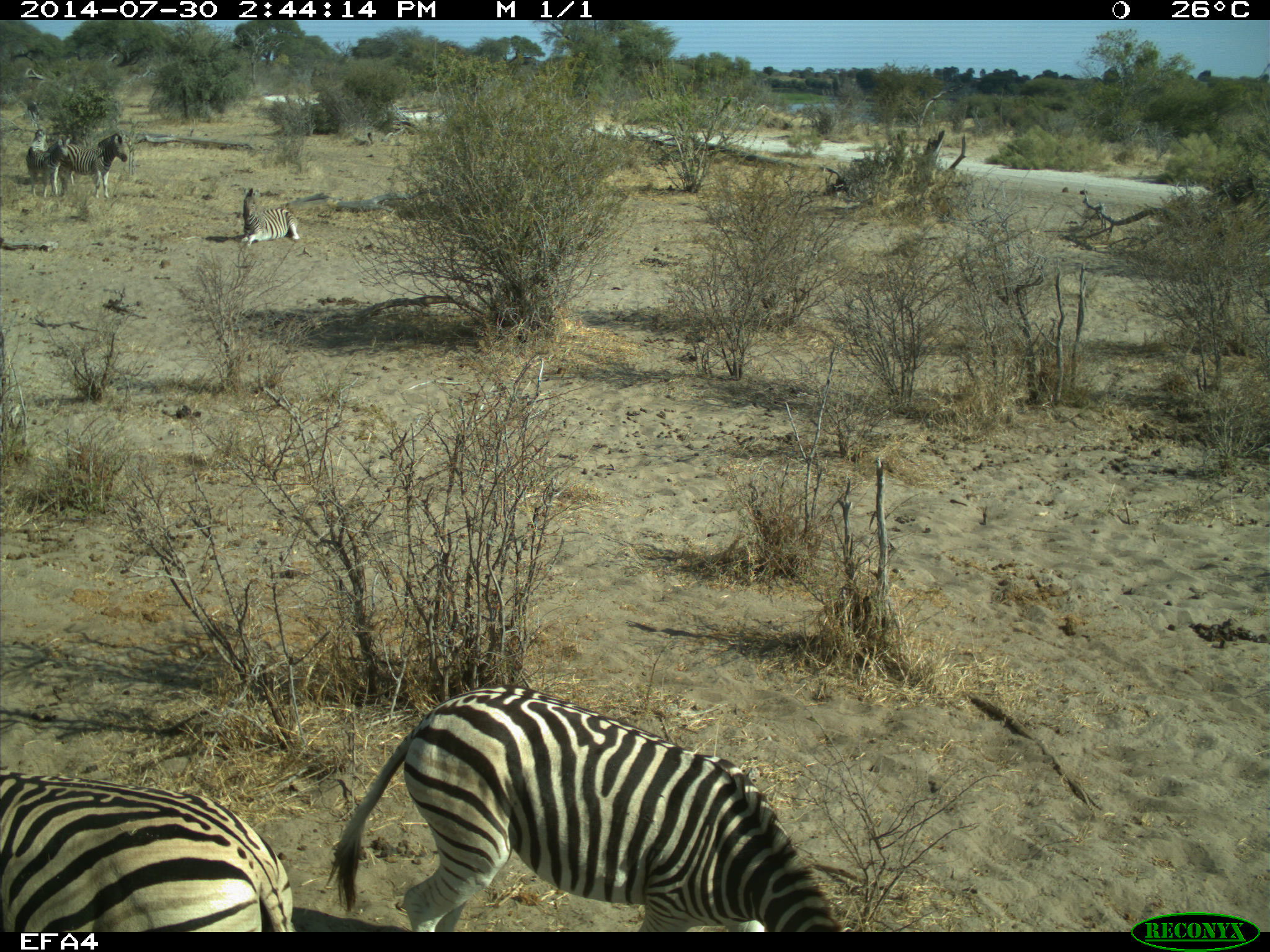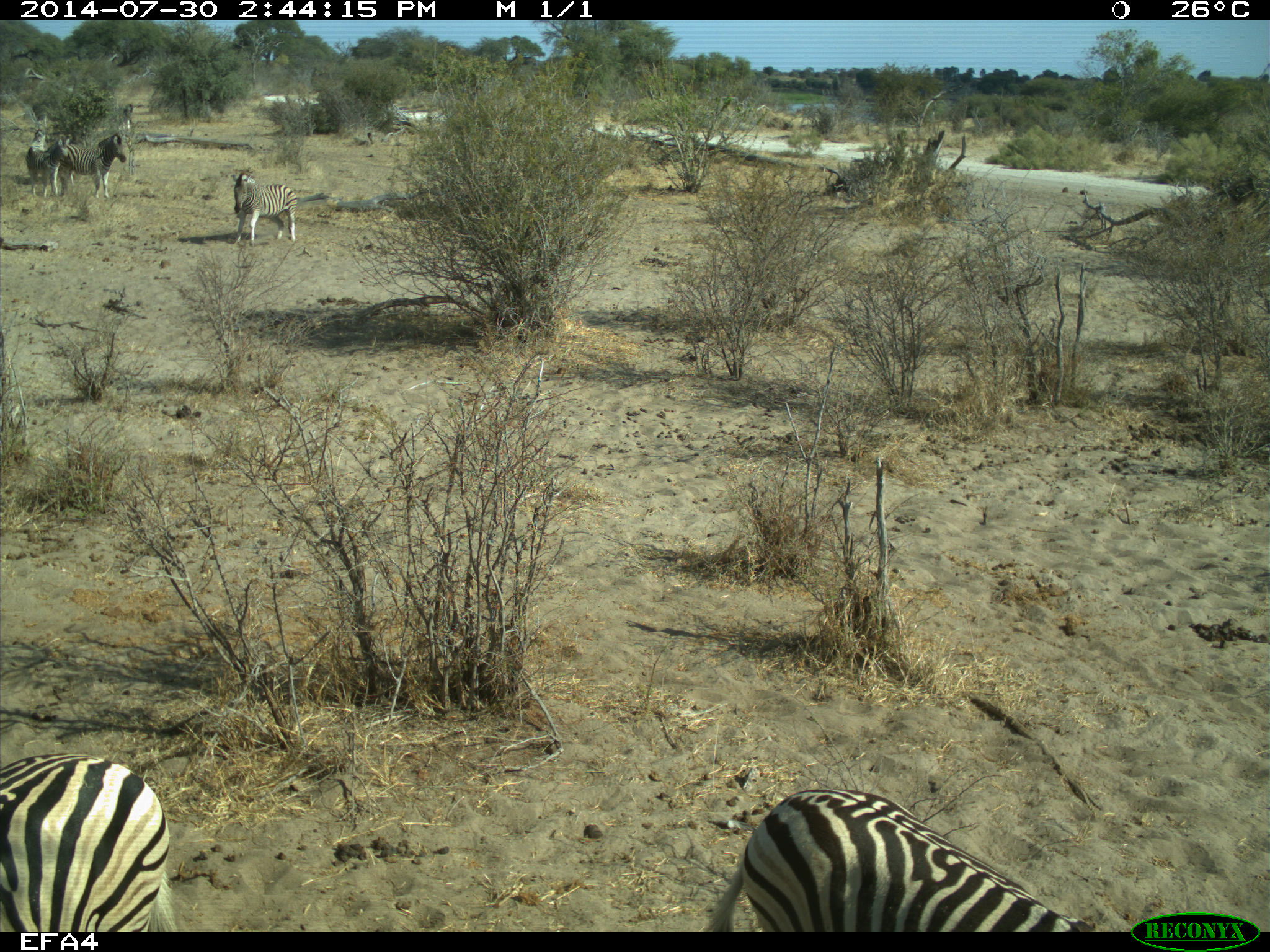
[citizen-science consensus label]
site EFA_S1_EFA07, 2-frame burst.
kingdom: Animalia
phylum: Chordata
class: Mammalia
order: Perissodactyla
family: Equidae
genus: Equus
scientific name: Equus quagga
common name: plains zebra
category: zebraplains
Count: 7.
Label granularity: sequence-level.